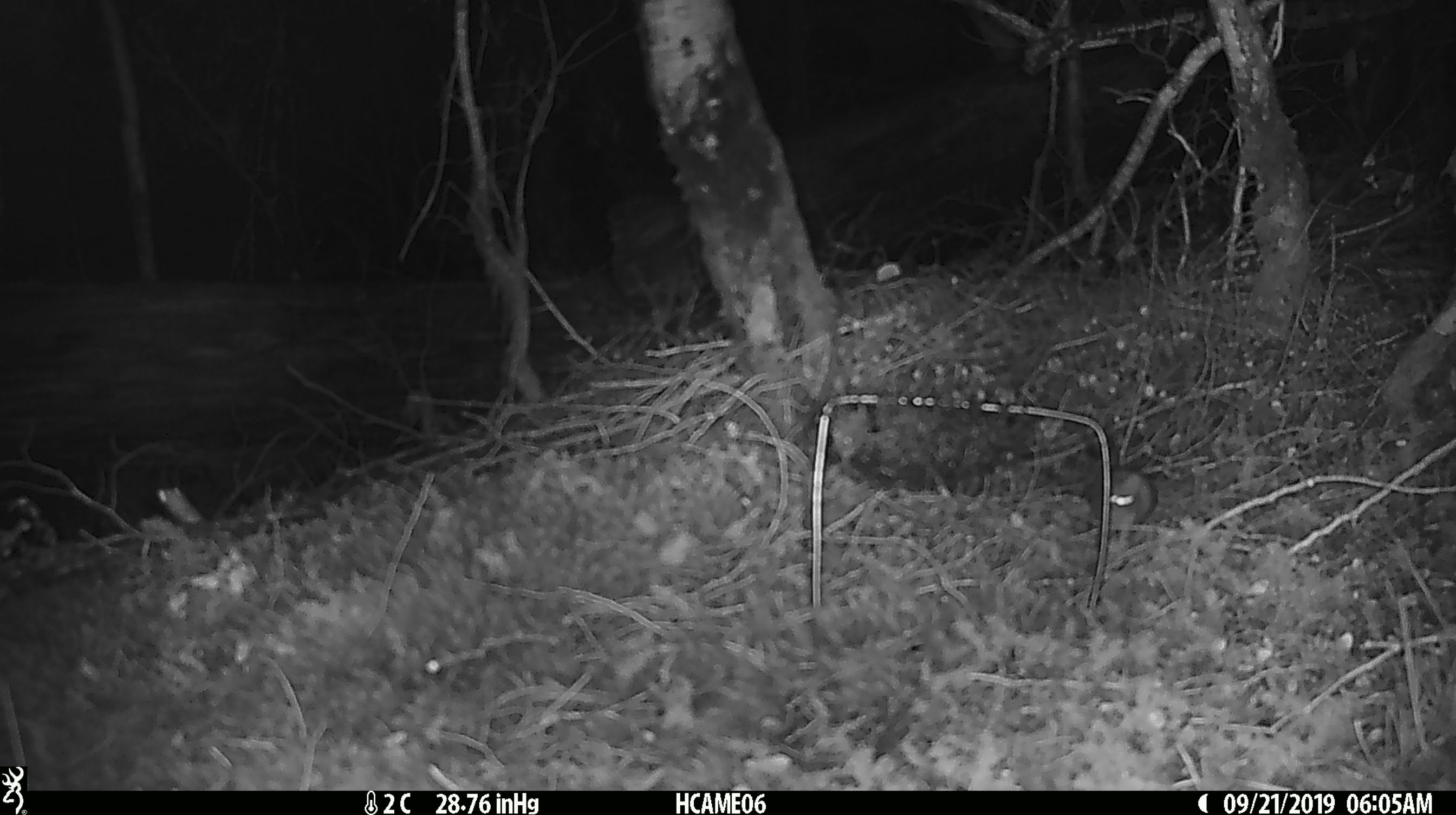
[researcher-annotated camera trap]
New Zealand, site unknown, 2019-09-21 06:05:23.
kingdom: Animalia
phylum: Chordata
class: Mammalia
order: Rodentia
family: Muridae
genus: Mus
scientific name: Mus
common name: mouse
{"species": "mouse (Mus)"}